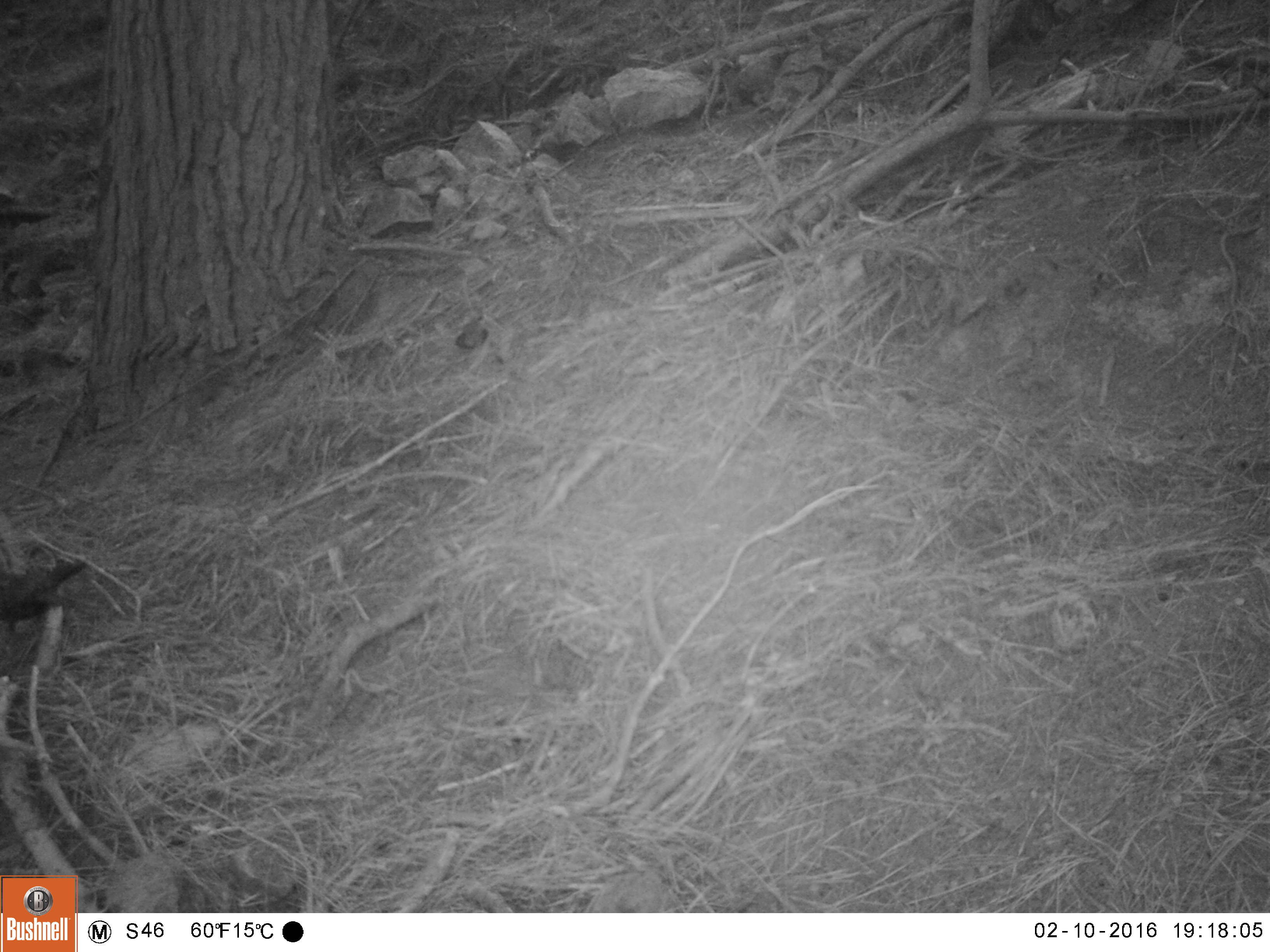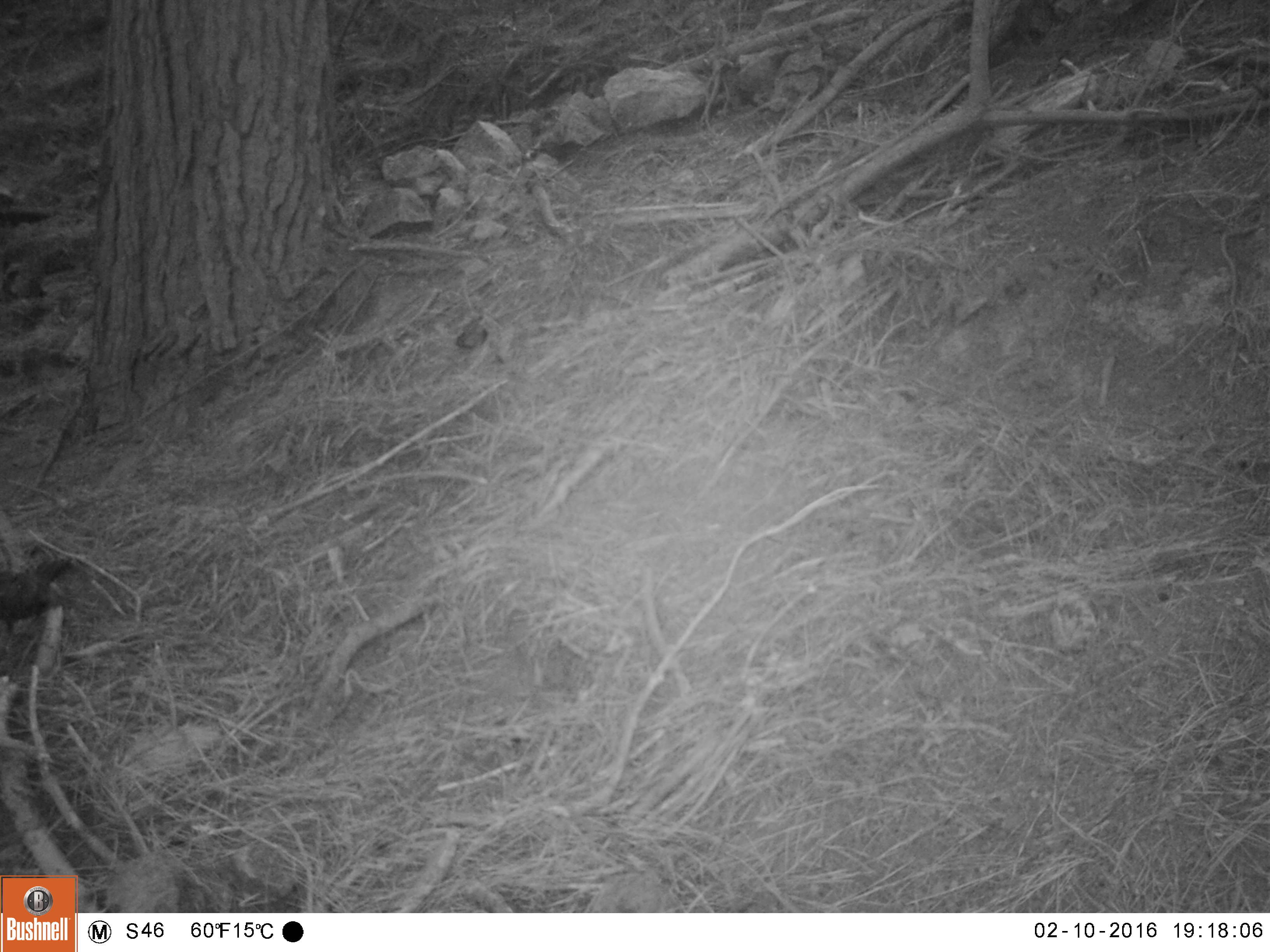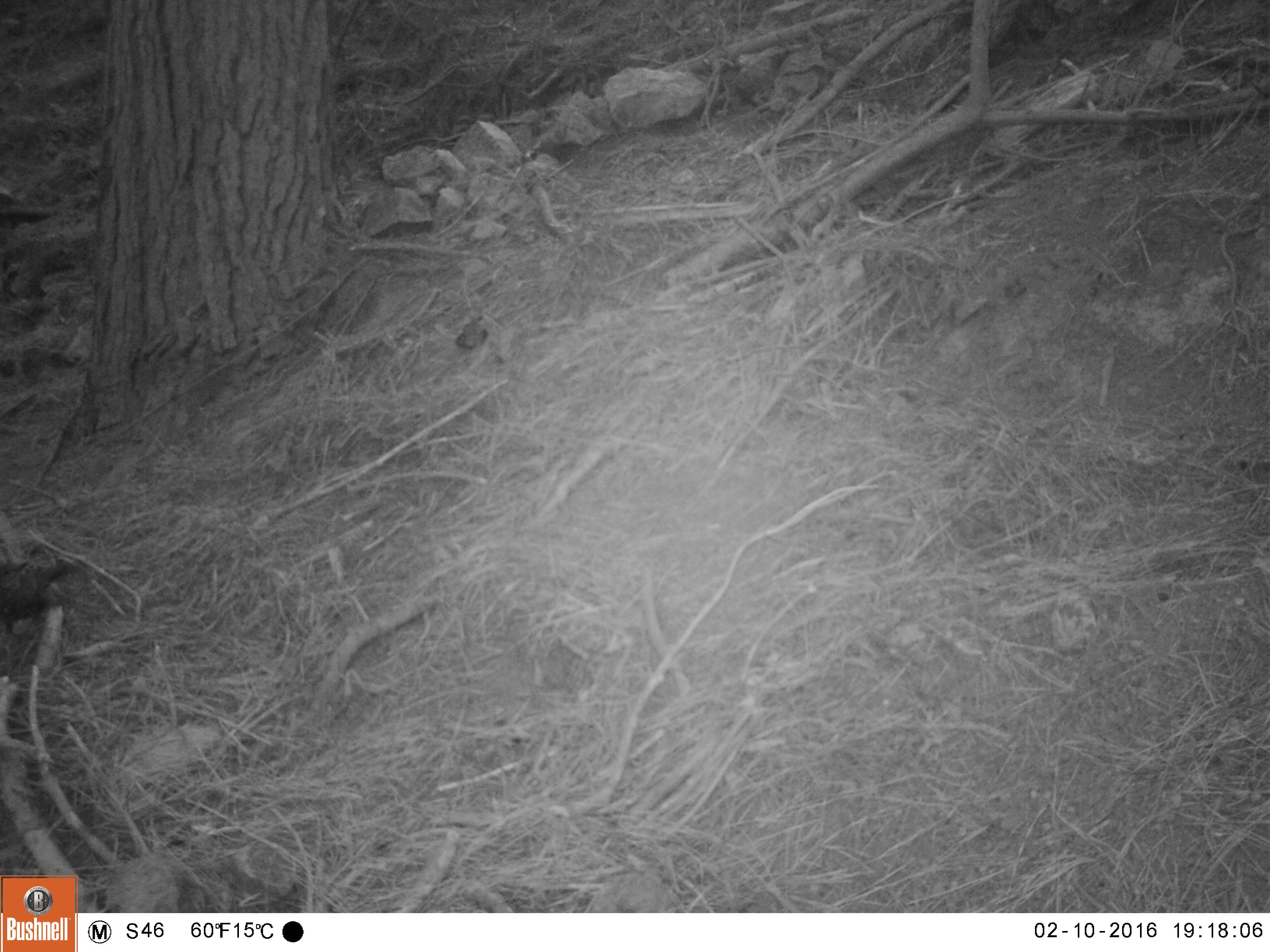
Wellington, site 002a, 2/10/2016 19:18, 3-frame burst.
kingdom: Animalia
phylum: Chordata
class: Aves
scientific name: Aves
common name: bird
Bird (Aves).